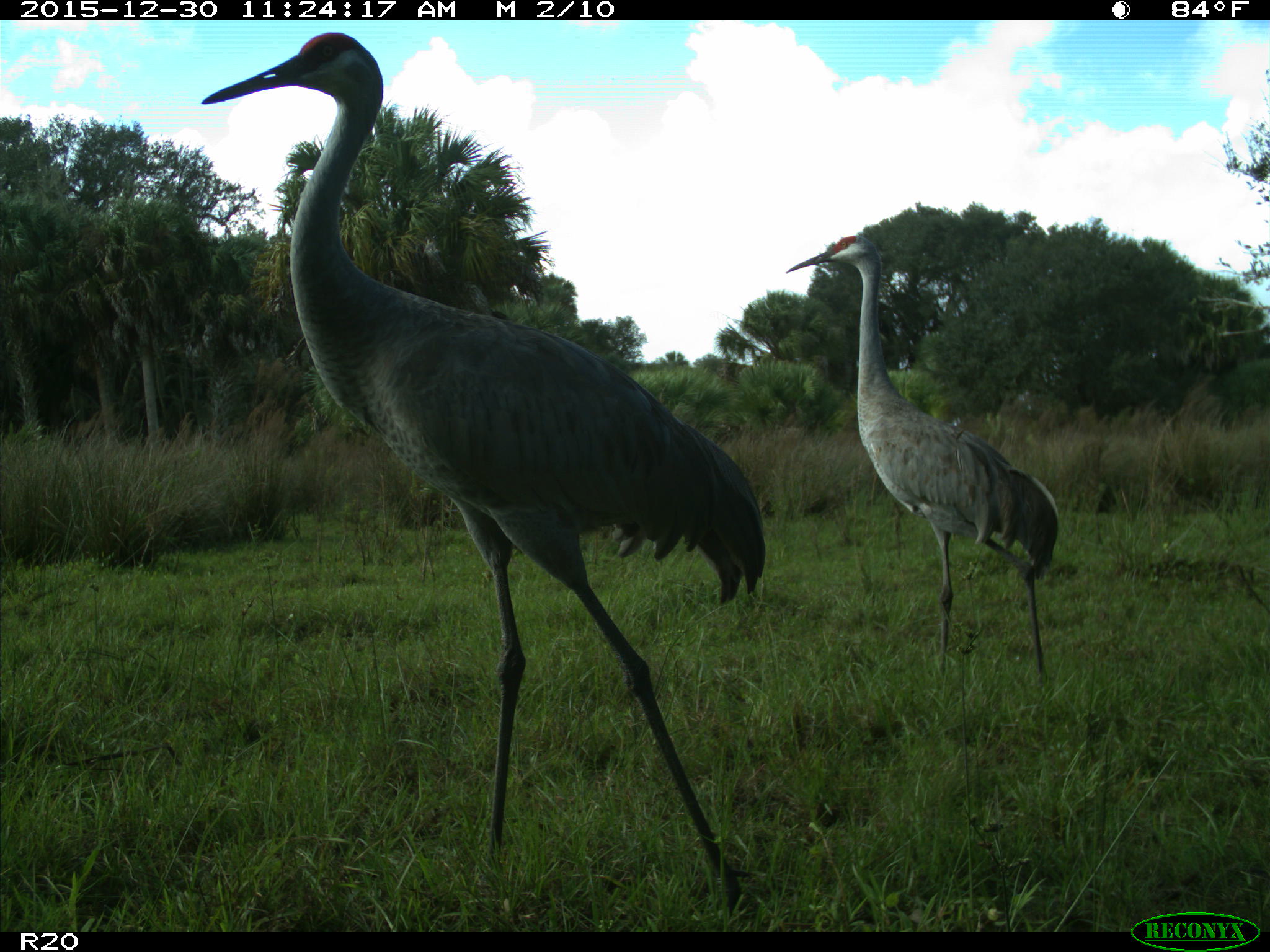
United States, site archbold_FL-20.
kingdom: Animalia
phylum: Chordata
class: Aves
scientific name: Aves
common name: birds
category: unidentified bird